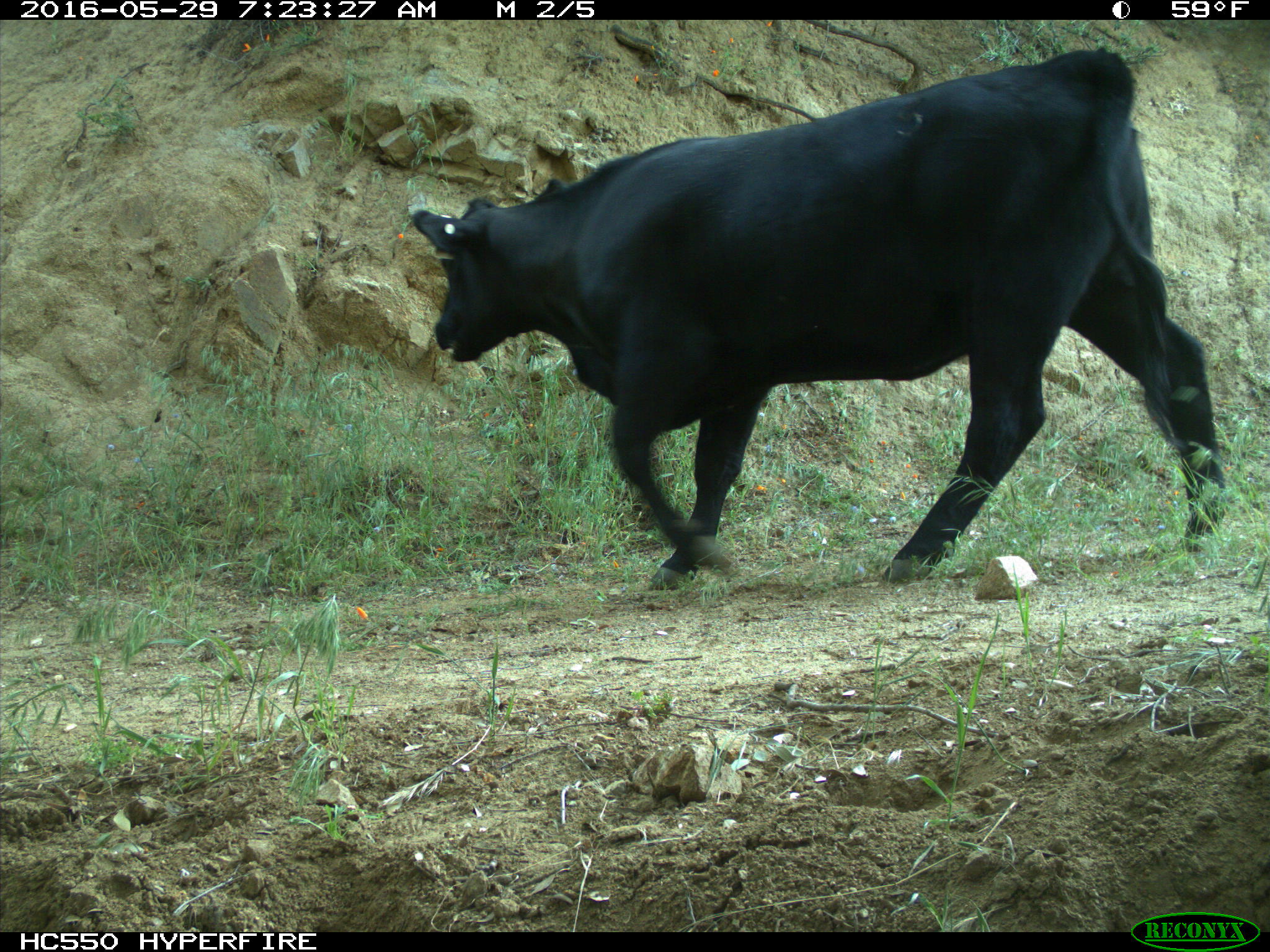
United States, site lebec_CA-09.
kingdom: Animalia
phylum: Chordata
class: Mammalia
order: Artiodactyla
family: Bovidae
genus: Bos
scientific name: Bos taurus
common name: domestic cow